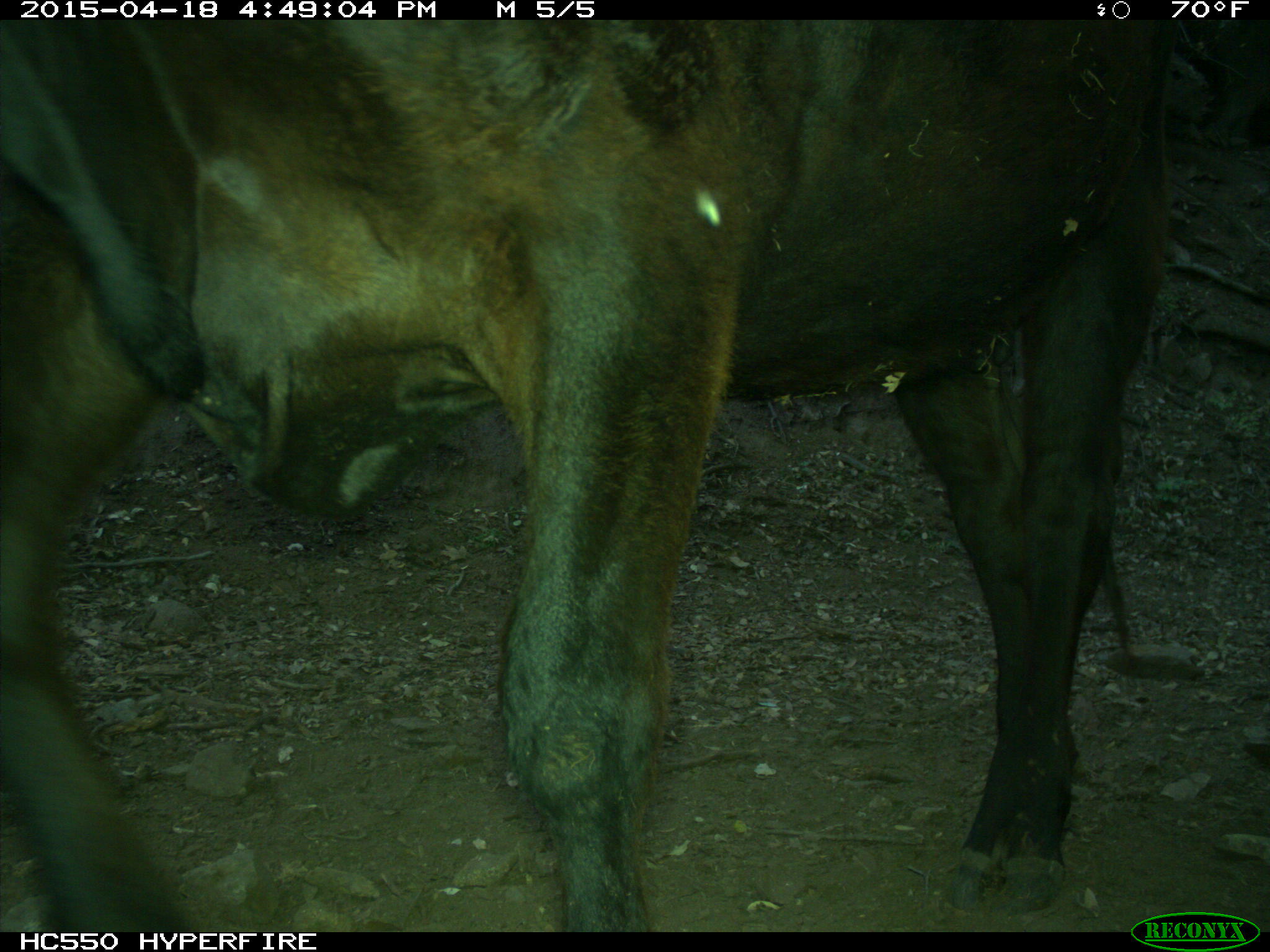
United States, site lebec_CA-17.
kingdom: Animalia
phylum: Chordata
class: Mammalia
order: Artiodactyla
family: Bovidae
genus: Bos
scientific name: Bos taurus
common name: domestic cow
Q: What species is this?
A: Bos taurus (domestic cow).